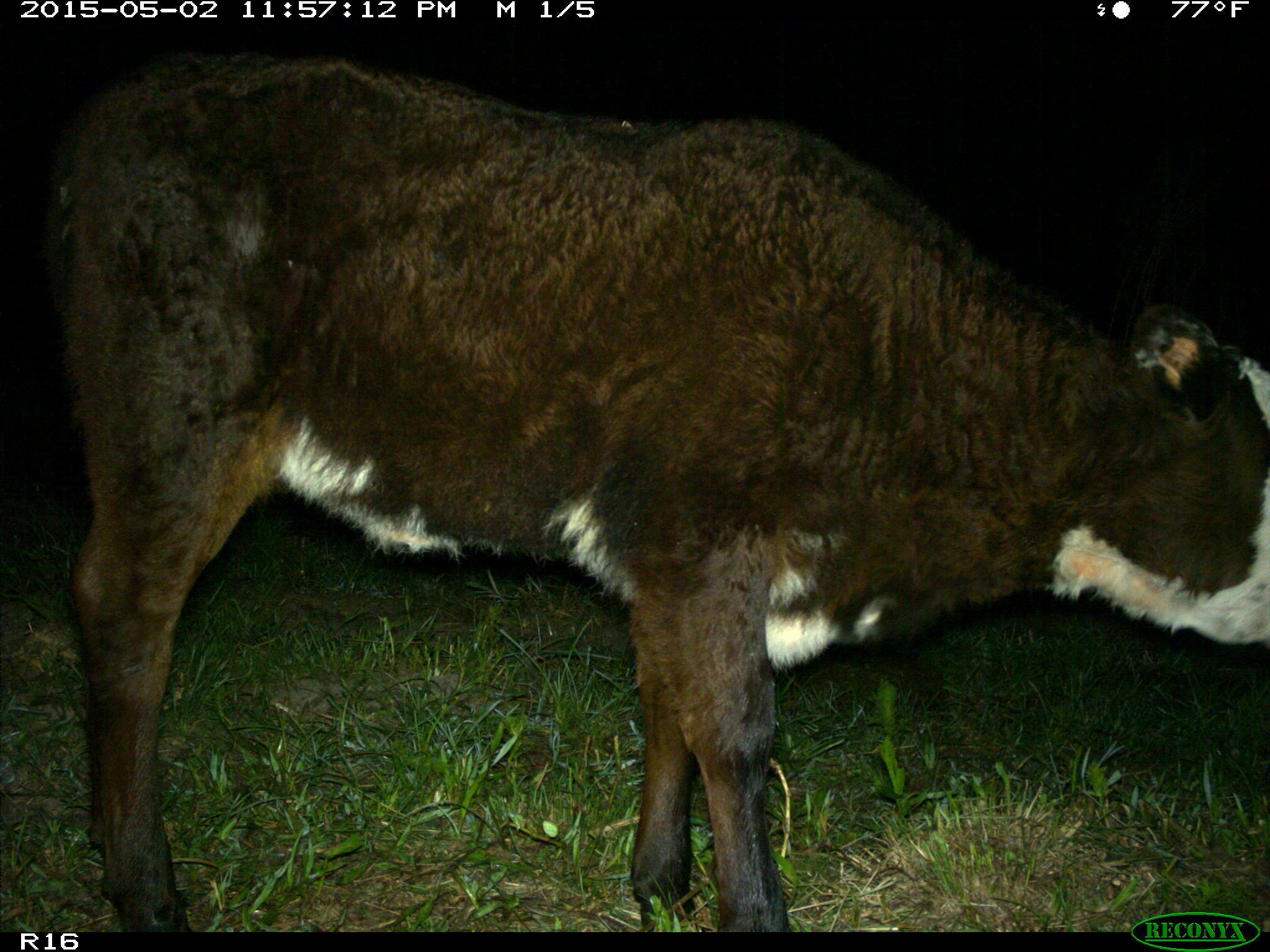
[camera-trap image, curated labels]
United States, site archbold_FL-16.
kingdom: Animalia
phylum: Chordata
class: Mammalia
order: Artiodactyla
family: Bovidae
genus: Bos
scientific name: Bos taurus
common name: domestic cow